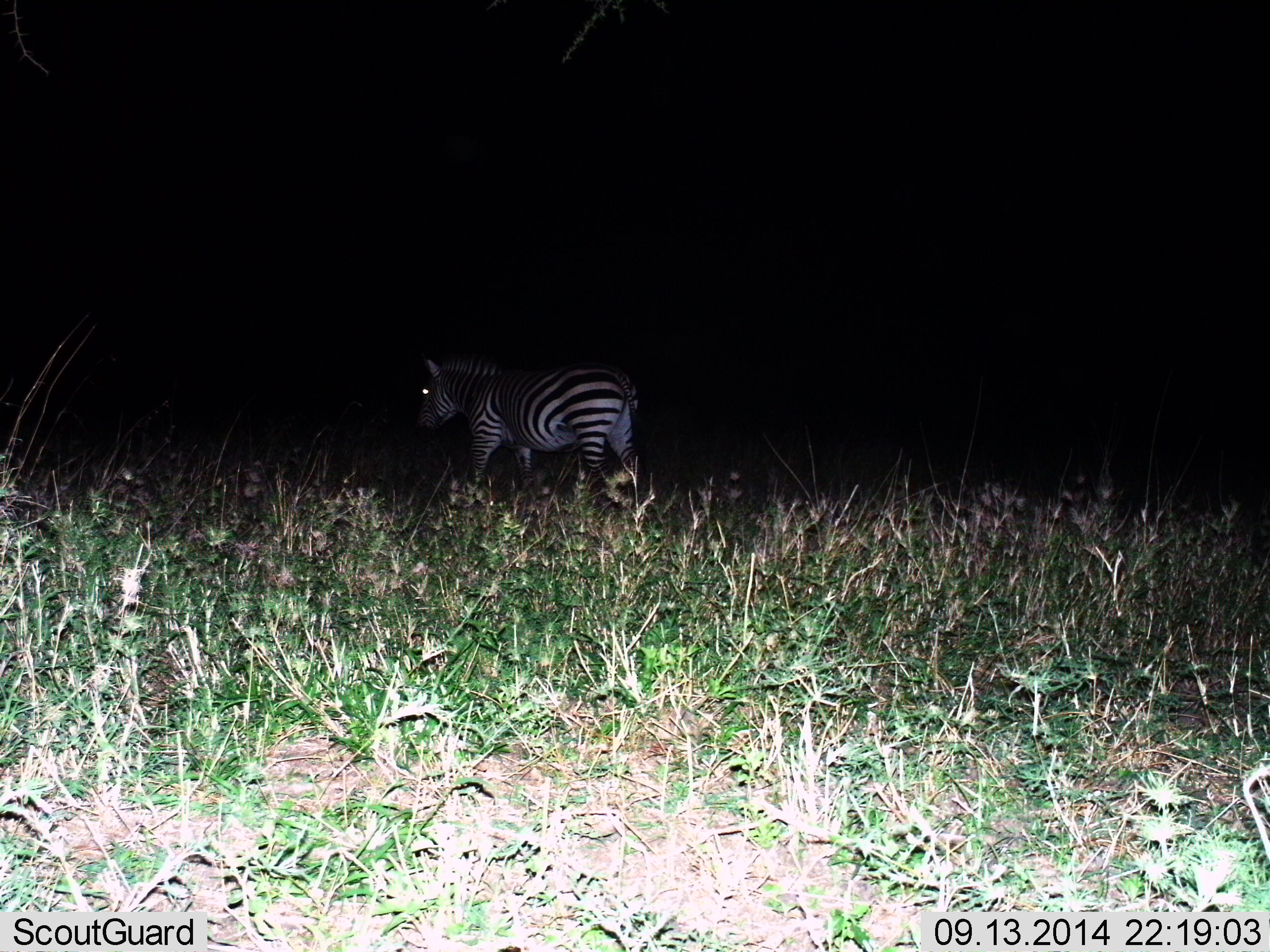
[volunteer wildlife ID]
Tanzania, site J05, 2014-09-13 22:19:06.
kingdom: Animalia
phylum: Chordata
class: Mammalia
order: Perissodactyla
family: Equidae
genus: Equus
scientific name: Equus quagga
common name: plains zebra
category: zebra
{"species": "zebra (plains zebra) (Equus quagga)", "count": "1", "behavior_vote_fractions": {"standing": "70%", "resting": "0%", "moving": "30%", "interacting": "0%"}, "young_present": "0%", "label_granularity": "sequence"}